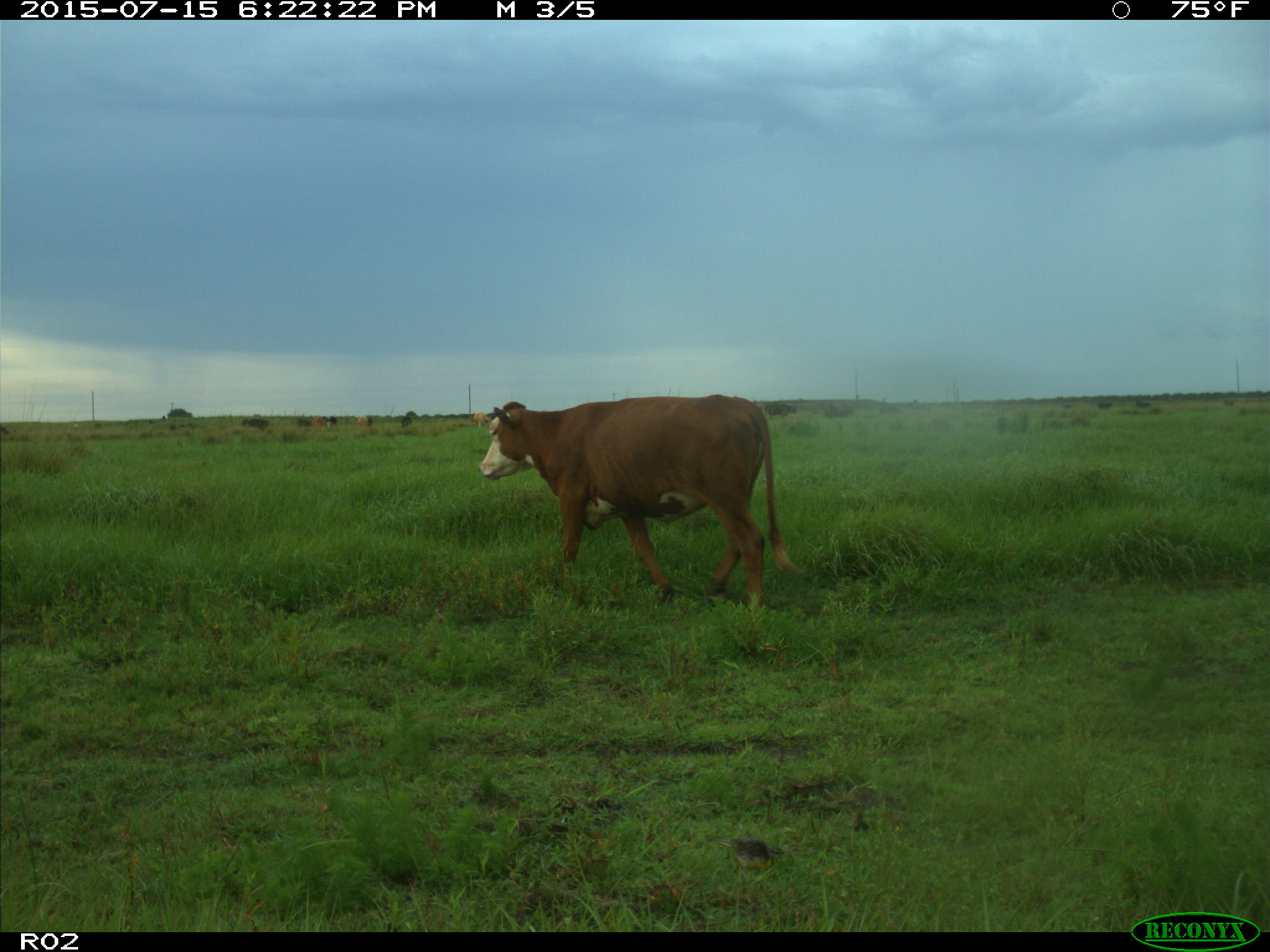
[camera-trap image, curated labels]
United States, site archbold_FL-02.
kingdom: Animalia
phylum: Chordata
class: Mammalia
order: Artiodactyla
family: Bovidae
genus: Bos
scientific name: Bos taurus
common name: domestic cow